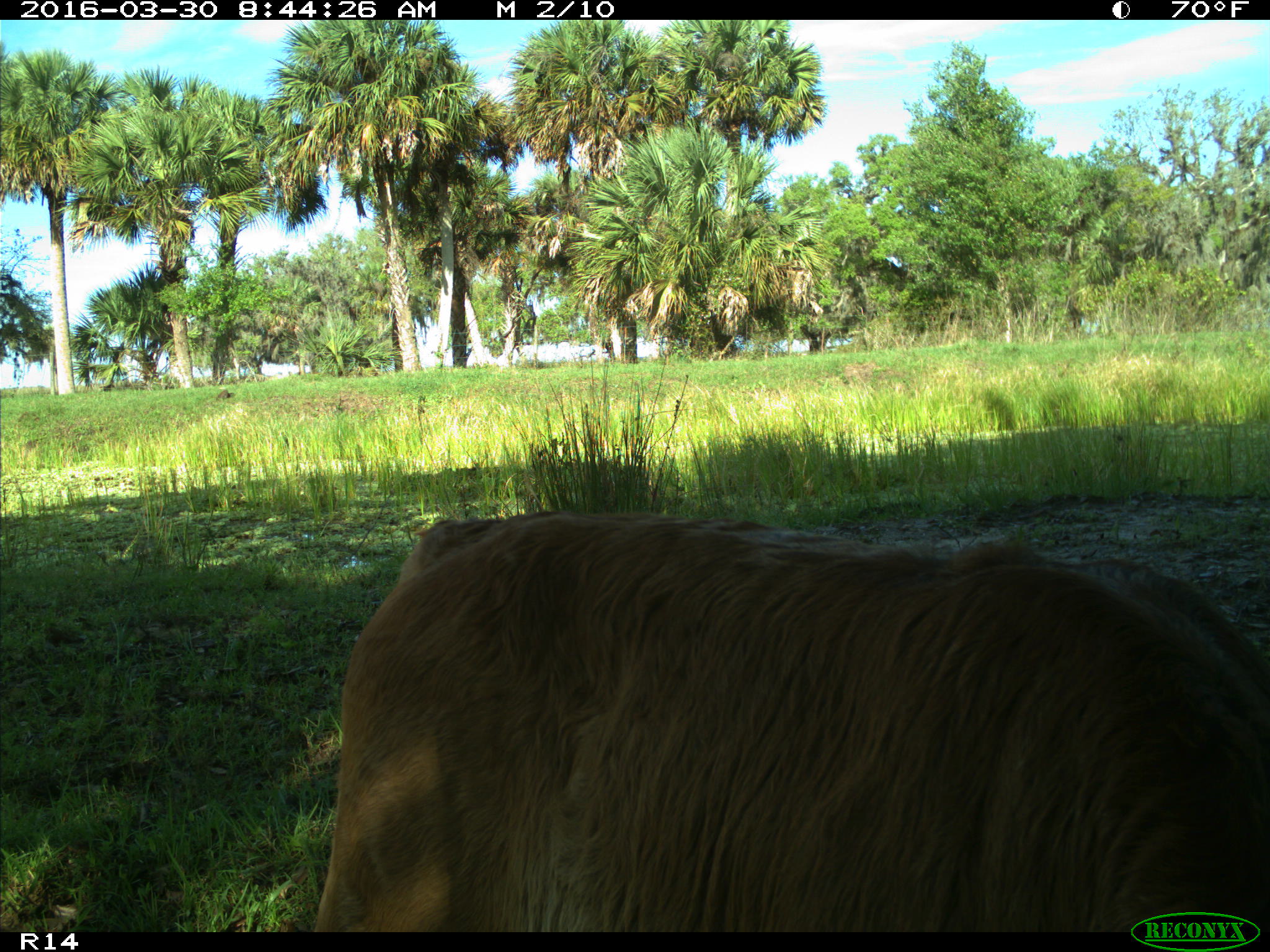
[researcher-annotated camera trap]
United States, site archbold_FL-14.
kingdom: Animalia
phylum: Chordata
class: Mammalia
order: Artiodactyla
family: Bovidae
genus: Bos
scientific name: Bos taurus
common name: domestic cow